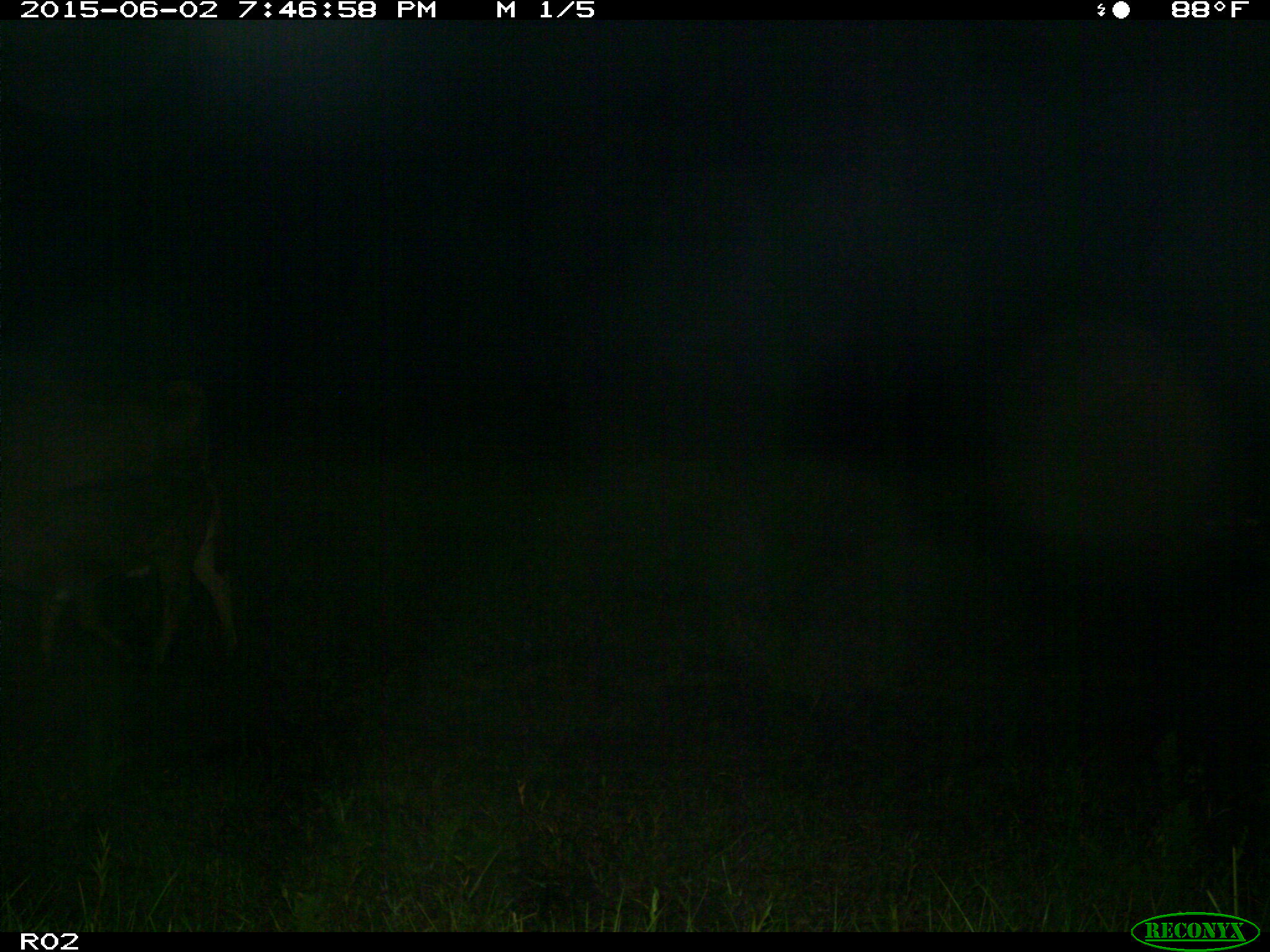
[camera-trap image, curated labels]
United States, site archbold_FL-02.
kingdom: Animalia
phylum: Chordata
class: Mammalia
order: Artiodactyla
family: Bovidae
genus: Bos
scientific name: Bos taurus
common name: domestic cow